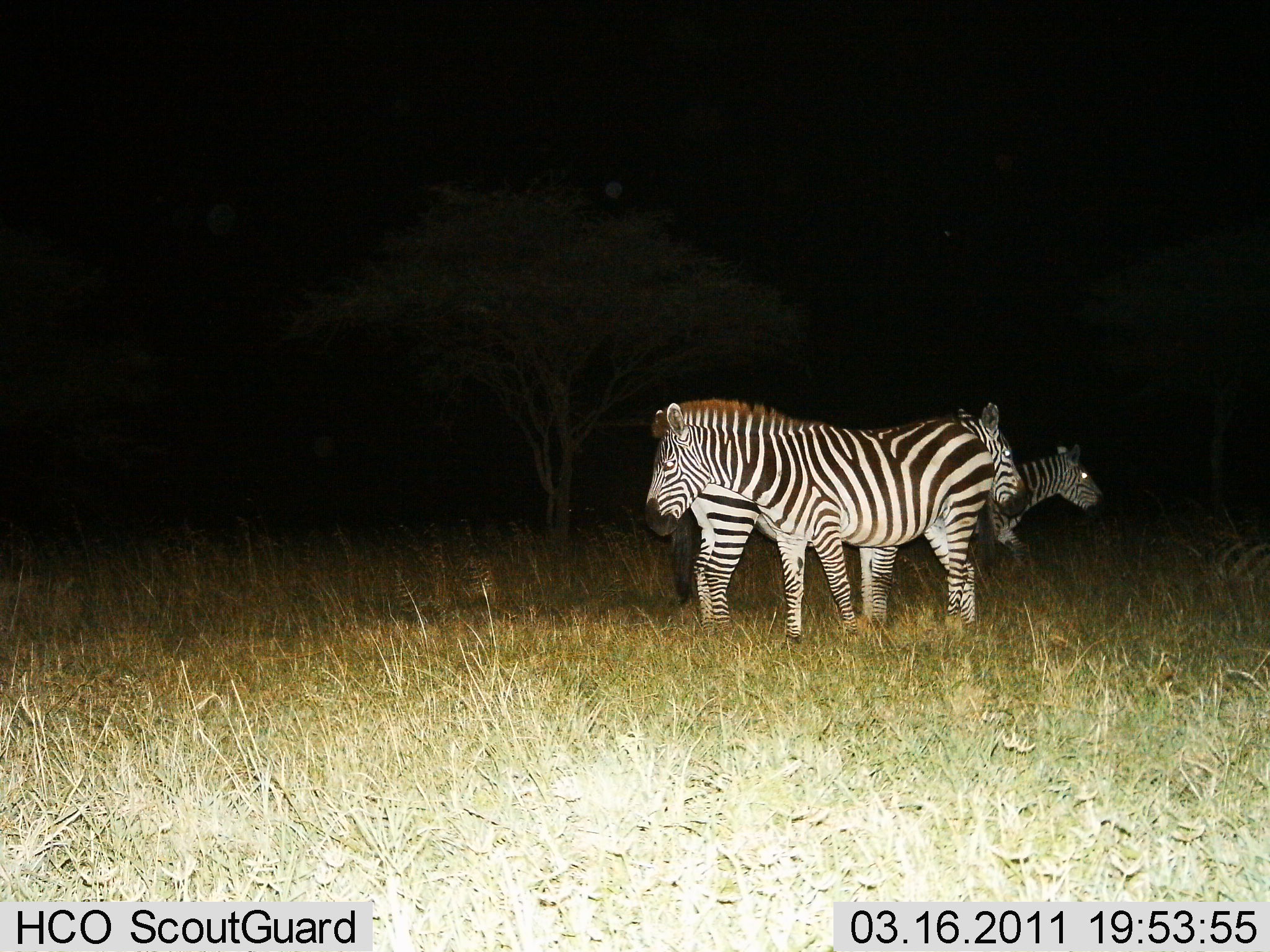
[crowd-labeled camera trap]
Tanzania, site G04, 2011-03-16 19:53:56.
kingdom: Animalia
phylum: Chordata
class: Mammalia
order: Perissodactyla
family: Equidae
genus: Equus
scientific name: Equus quagga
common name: plains zebra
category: zebra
Zebra (plains zebra) (Equus quagga), count 3. Behavior (volunteer vote fractions): standing 100%, resting 8%, moving 15%, interacting 8%. Young present (vote fraction): 0%. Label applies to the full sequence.